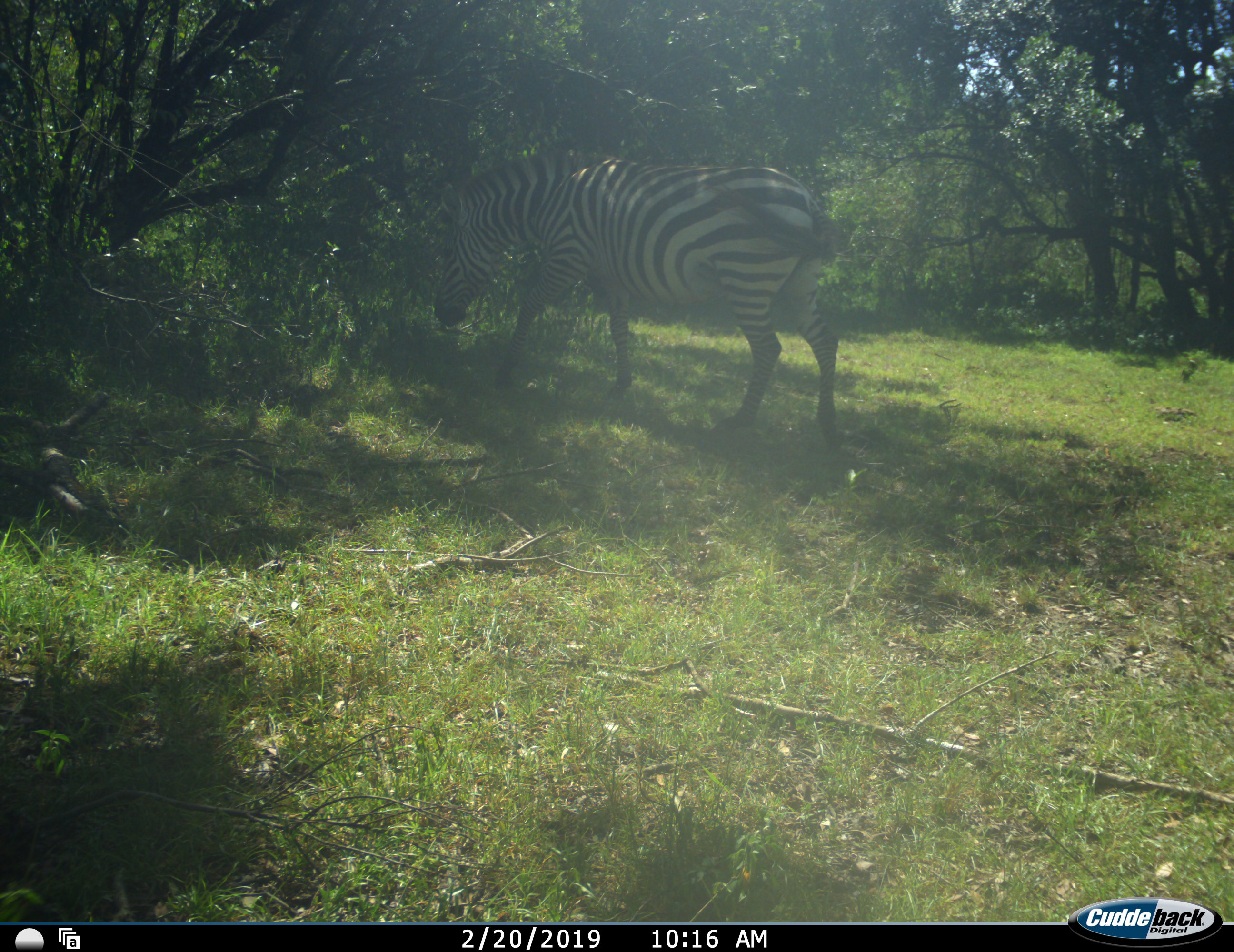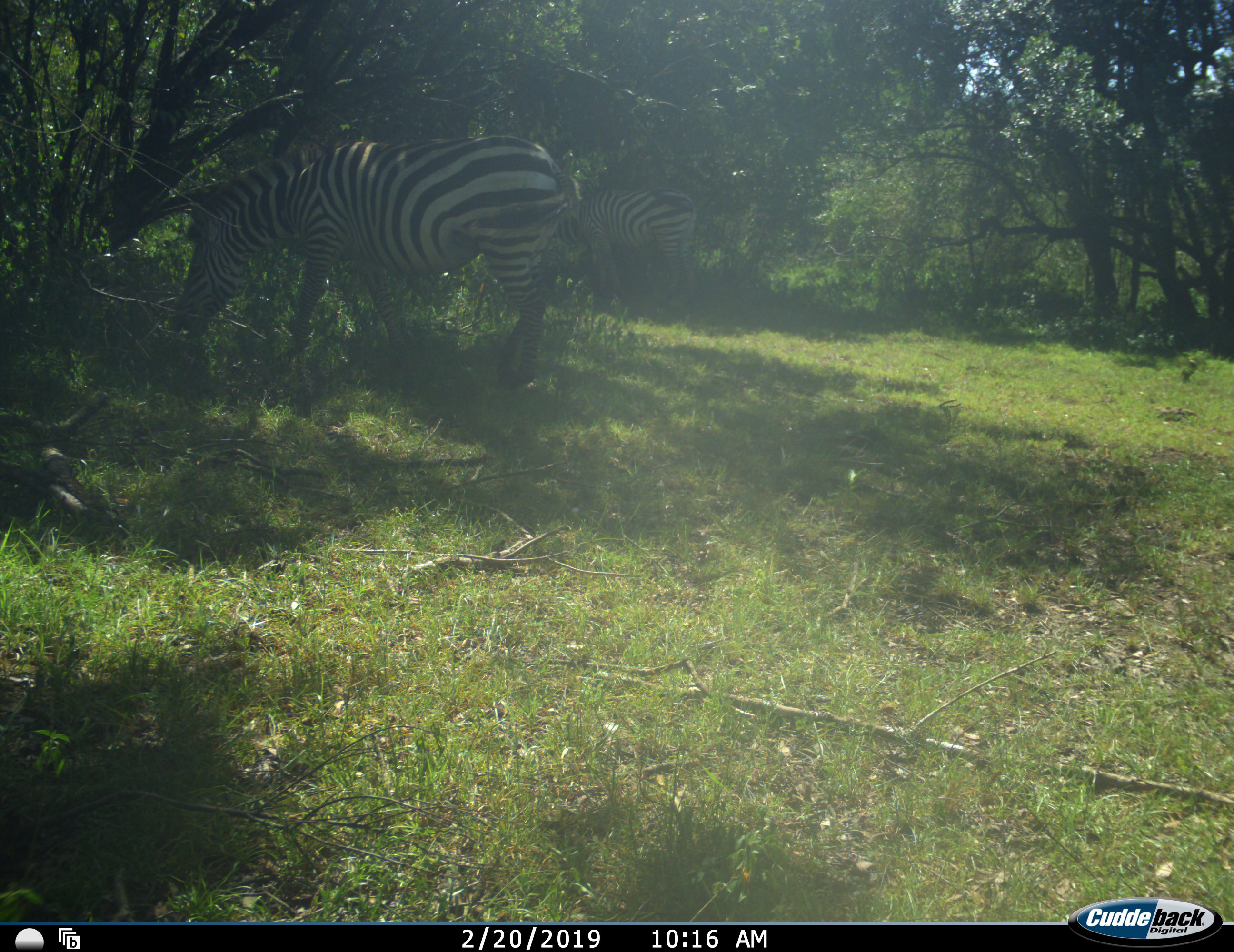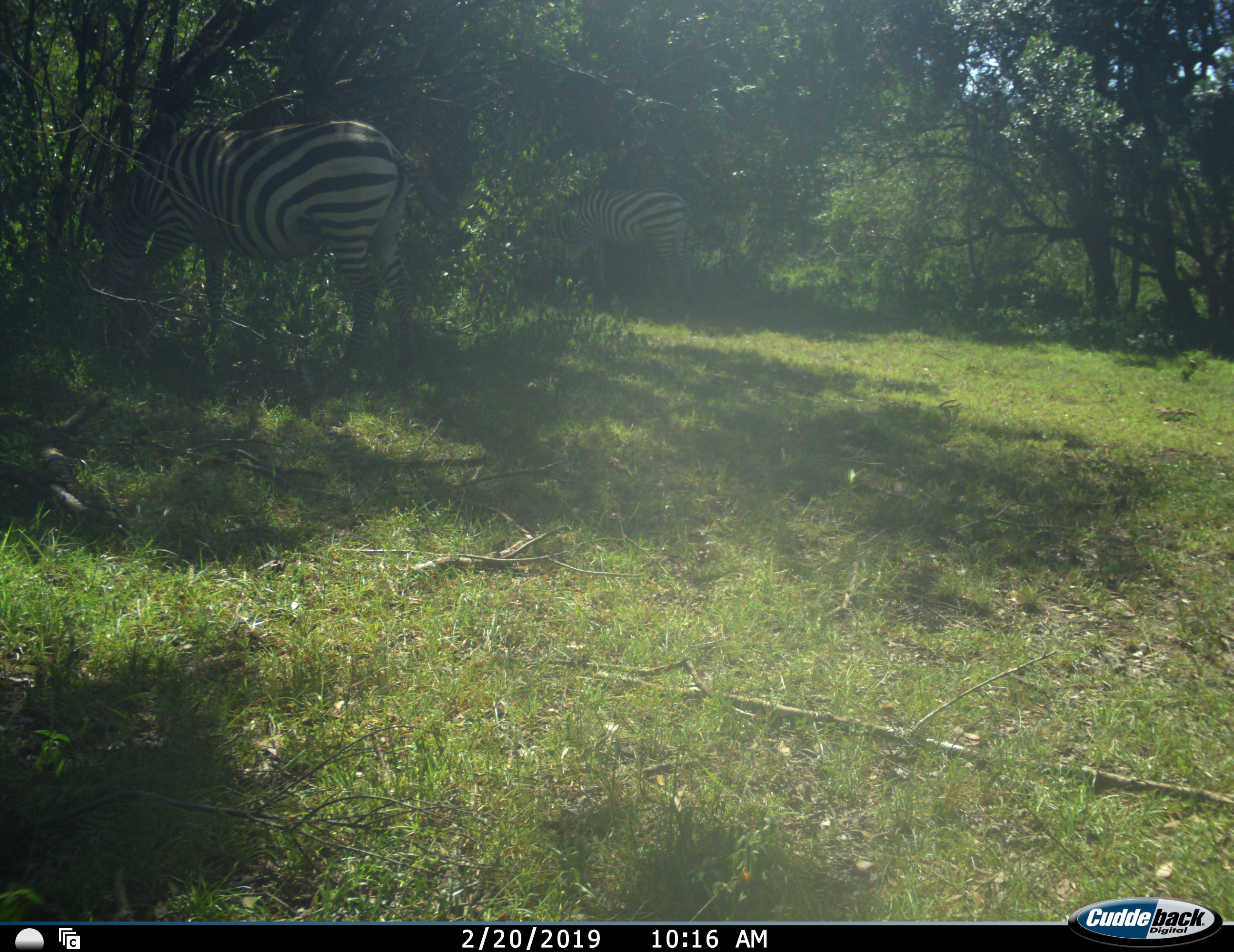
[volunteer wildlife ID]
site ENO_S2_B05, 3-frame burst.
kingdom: Animalia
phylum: Chordata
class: Mammalia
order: Perissodactyla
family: Equidae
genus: Equus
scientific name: Equus quagga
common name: plains zebra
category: zebraplains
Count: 1.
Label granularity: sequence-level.